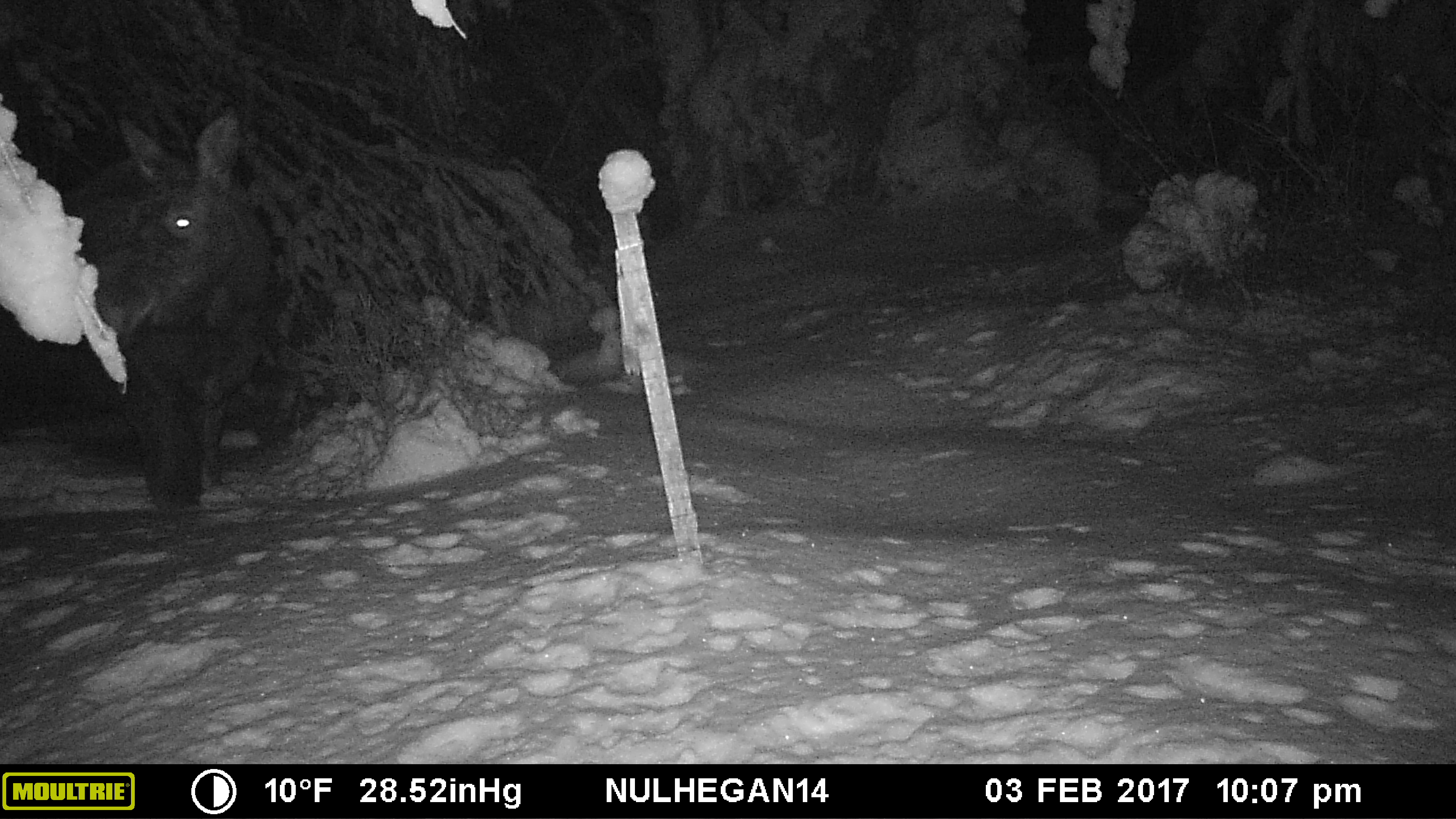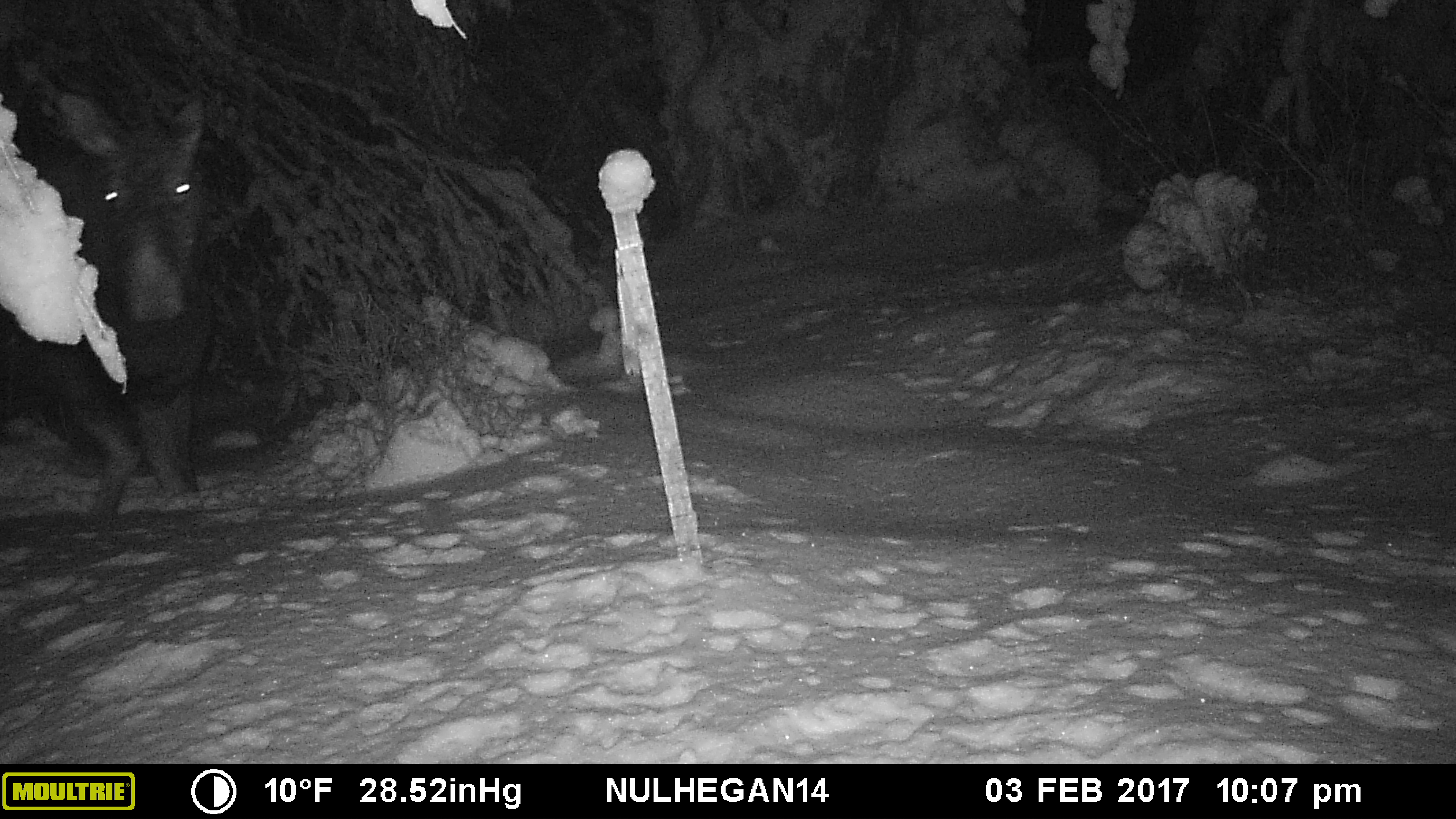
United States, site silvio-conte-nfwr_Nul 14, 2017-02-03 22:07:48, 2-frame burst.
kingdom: Animalia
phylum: Chordata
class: Mammalia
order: Artiodactyla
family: Cervidae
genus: Alces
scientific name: Alces alces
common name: moose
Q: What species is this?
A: Moose (Alces alces).